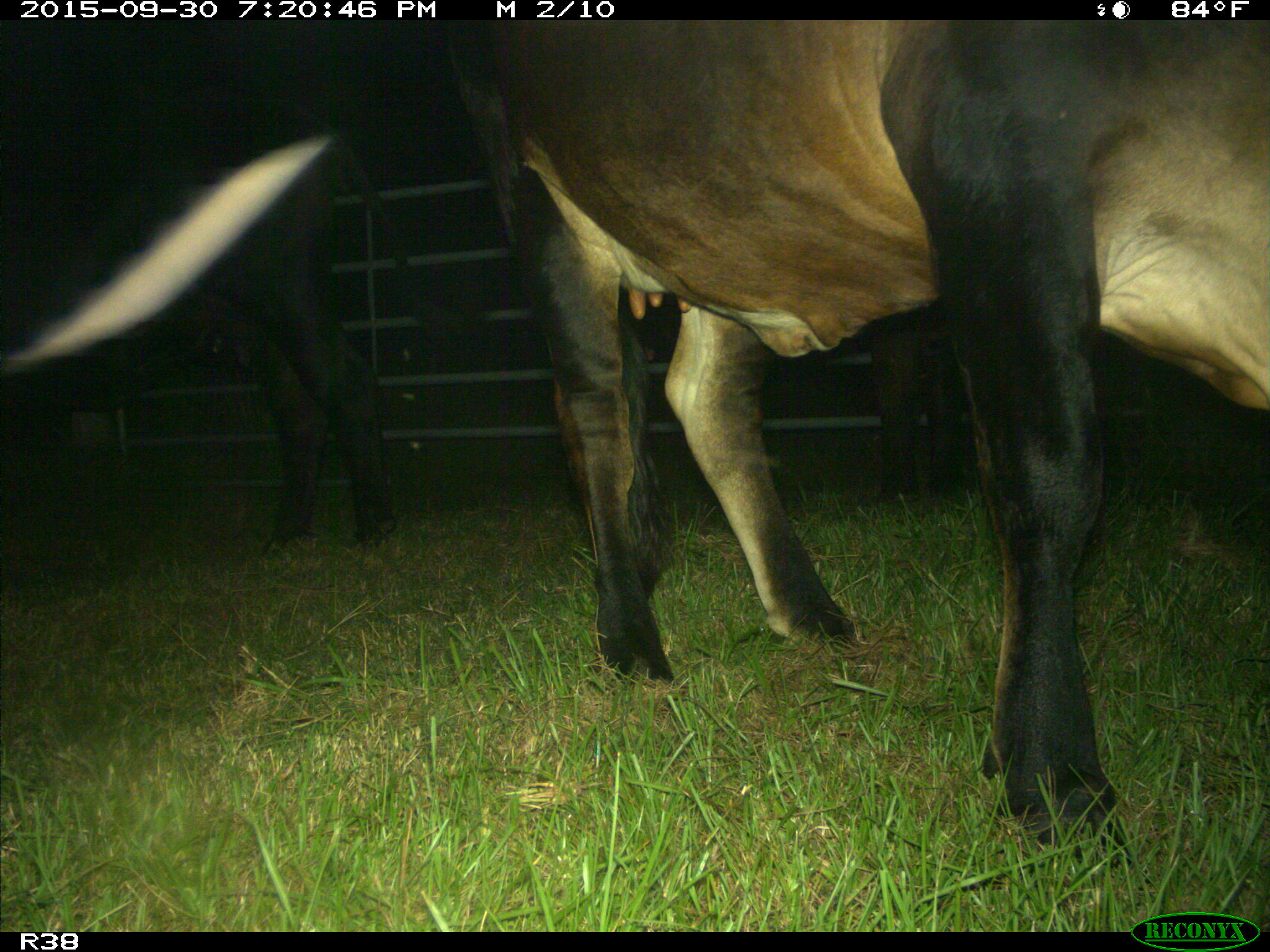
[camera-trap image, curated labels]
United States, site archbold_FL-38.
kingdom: Animalia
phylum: Chordata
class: Mammalia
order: Artiodactyla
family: Bovidae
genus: Bos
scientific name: Bos taurus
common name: domestic cow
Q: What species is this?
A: Bos taurus (domestic cow).